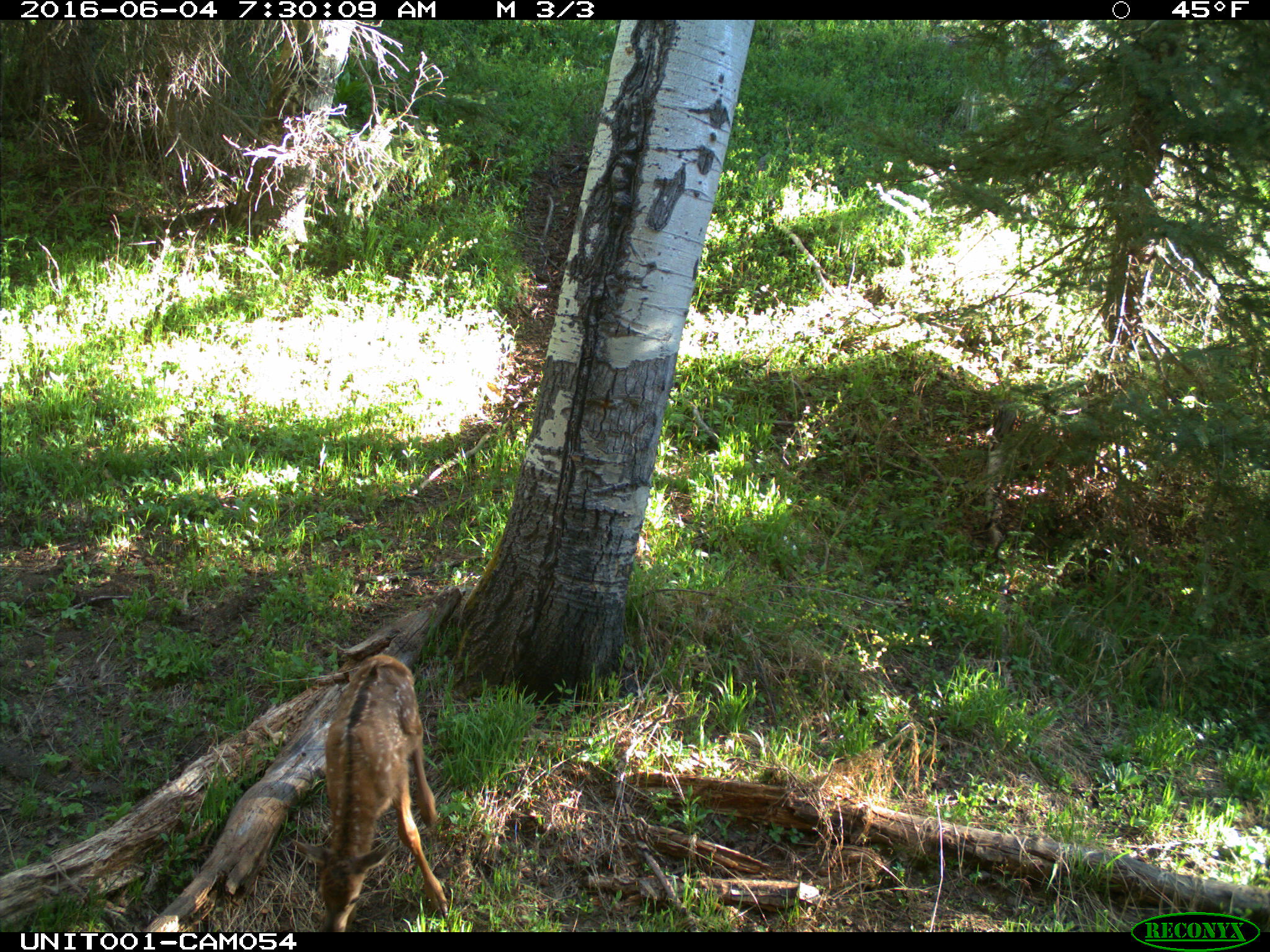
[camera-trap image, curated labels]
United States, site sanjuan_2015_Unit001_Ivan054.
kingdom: Animalia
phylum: Chordata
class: Mammalia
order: Artiodactyla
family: Cervidae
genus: Cervus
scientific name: Cervus elaphus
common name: red deer